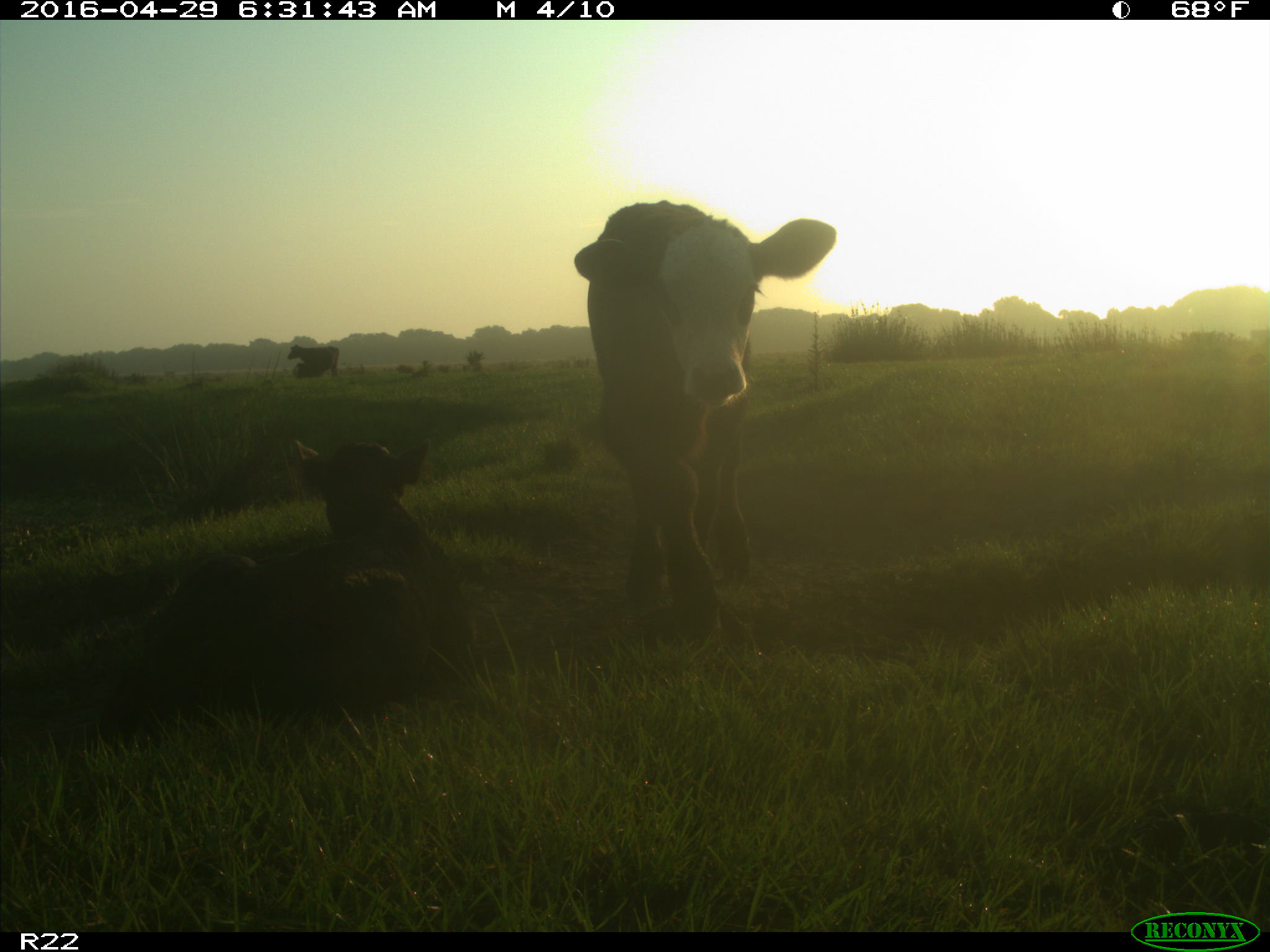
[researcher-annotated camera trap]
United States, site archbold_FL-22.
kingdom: Animalia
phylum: Chordata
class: Mammalia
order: Artiodactyla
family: Bovidae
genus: Bos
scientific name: Bos taurus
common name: domestic cow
Bos taurus (domestic cow).